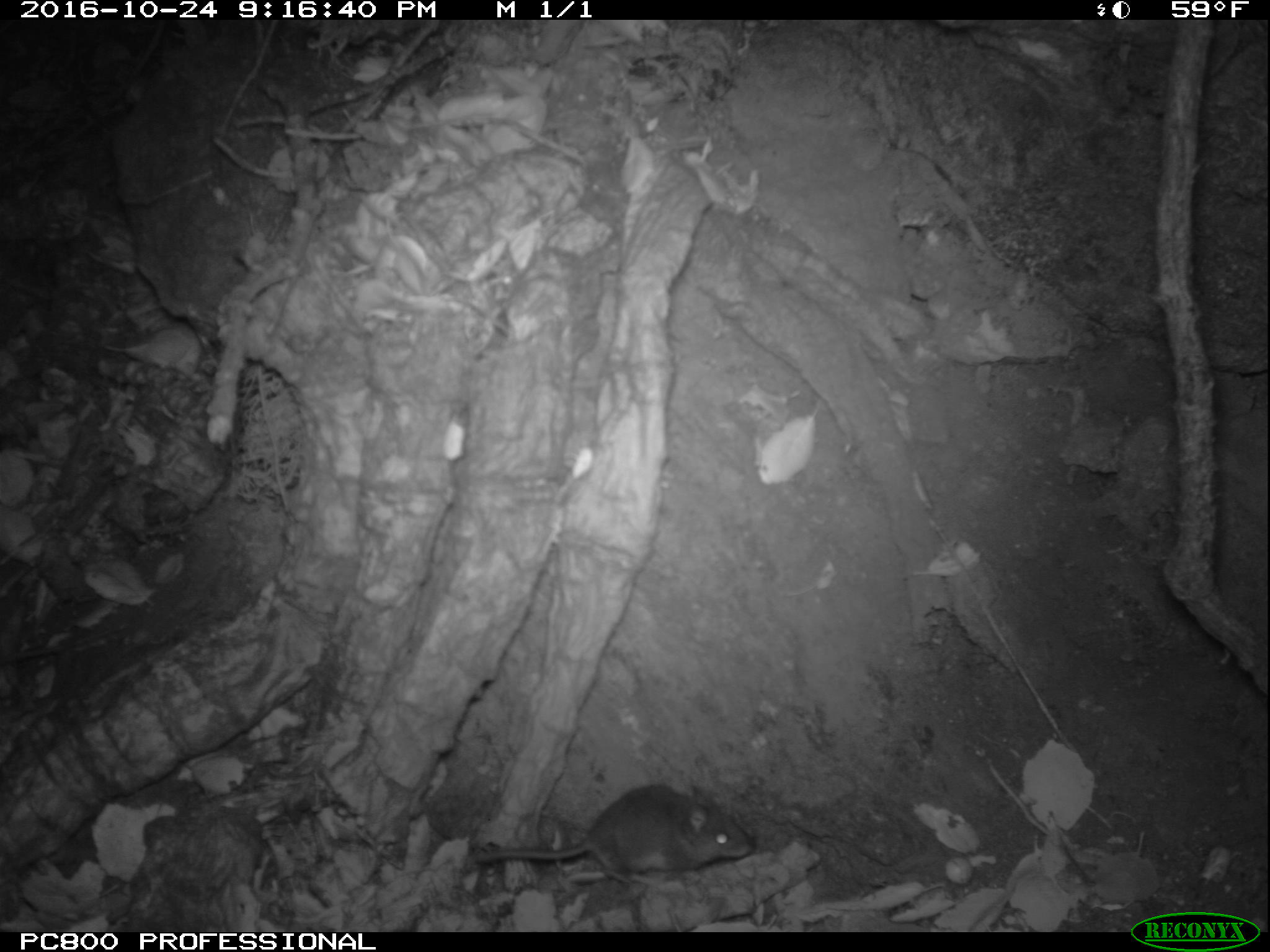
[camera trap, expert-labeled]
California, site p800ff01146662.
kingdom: Animalia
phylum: Chordata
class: Mammalia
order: Rodentia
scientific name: Rodentia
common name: rodent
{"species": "rodent (Rodentia)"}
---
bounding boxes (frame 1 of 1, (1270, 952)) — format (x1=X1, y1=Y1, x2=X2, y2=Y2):
rodent: (x1=473, y1=780, x2=751, y2=884)